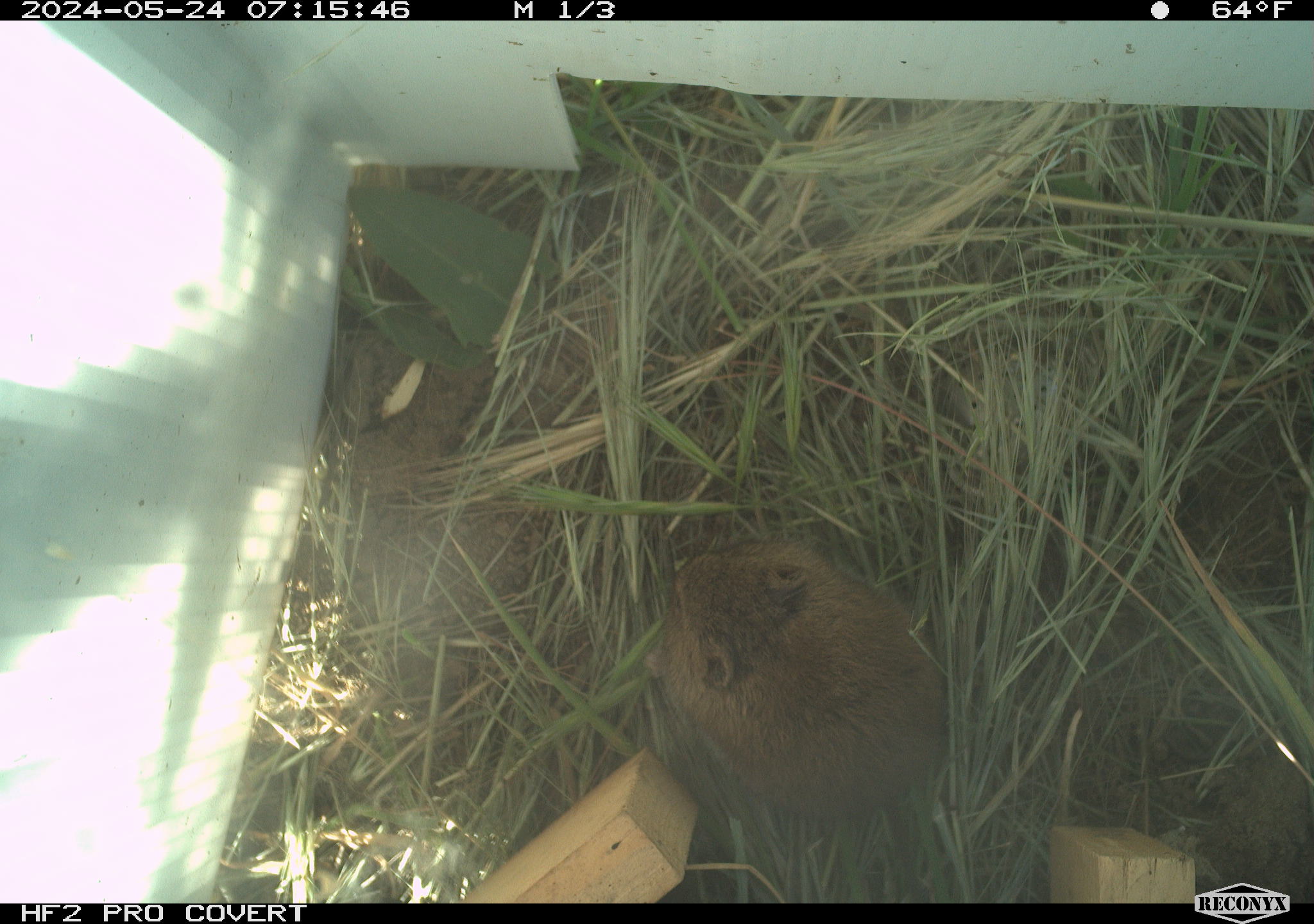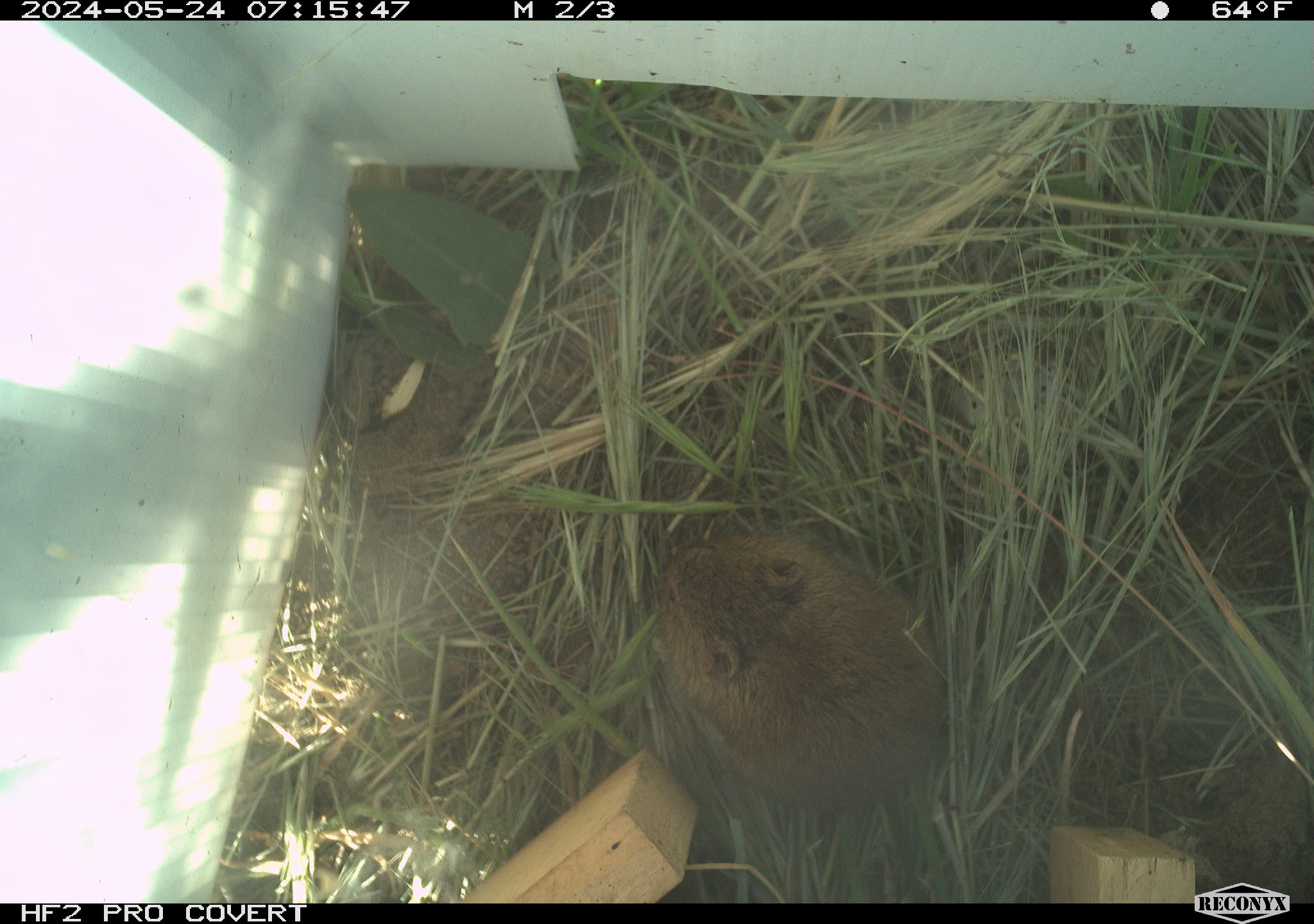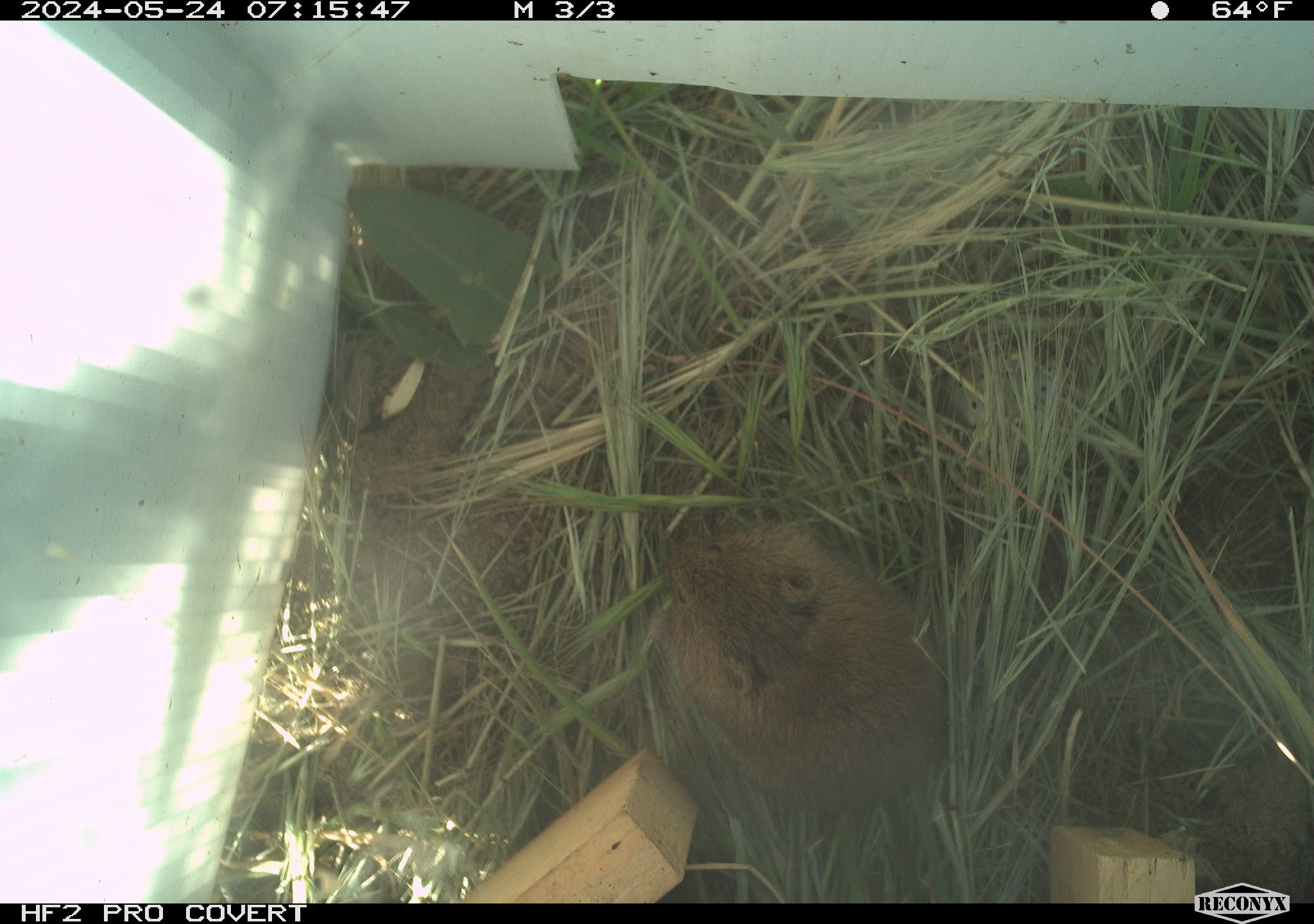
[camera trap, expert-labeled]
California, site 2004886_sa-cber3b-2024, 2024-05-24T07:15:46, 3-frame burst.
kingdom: Animalia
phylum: Chordata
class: Mammalia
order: Rodentia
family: Cricetidae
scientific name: Arvicolinae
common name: voles, lemmings, and muskrats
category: arvicolinae subfamily